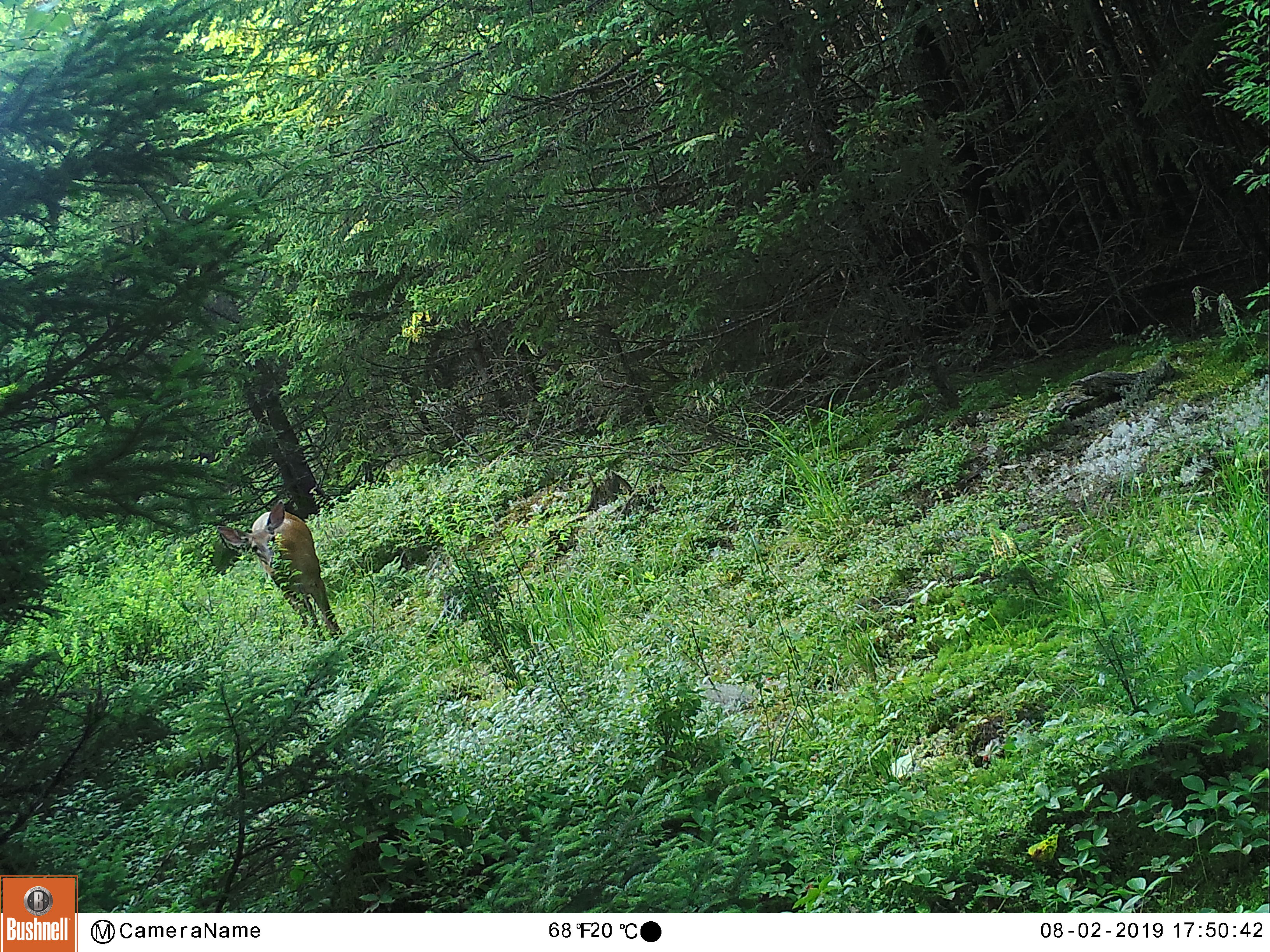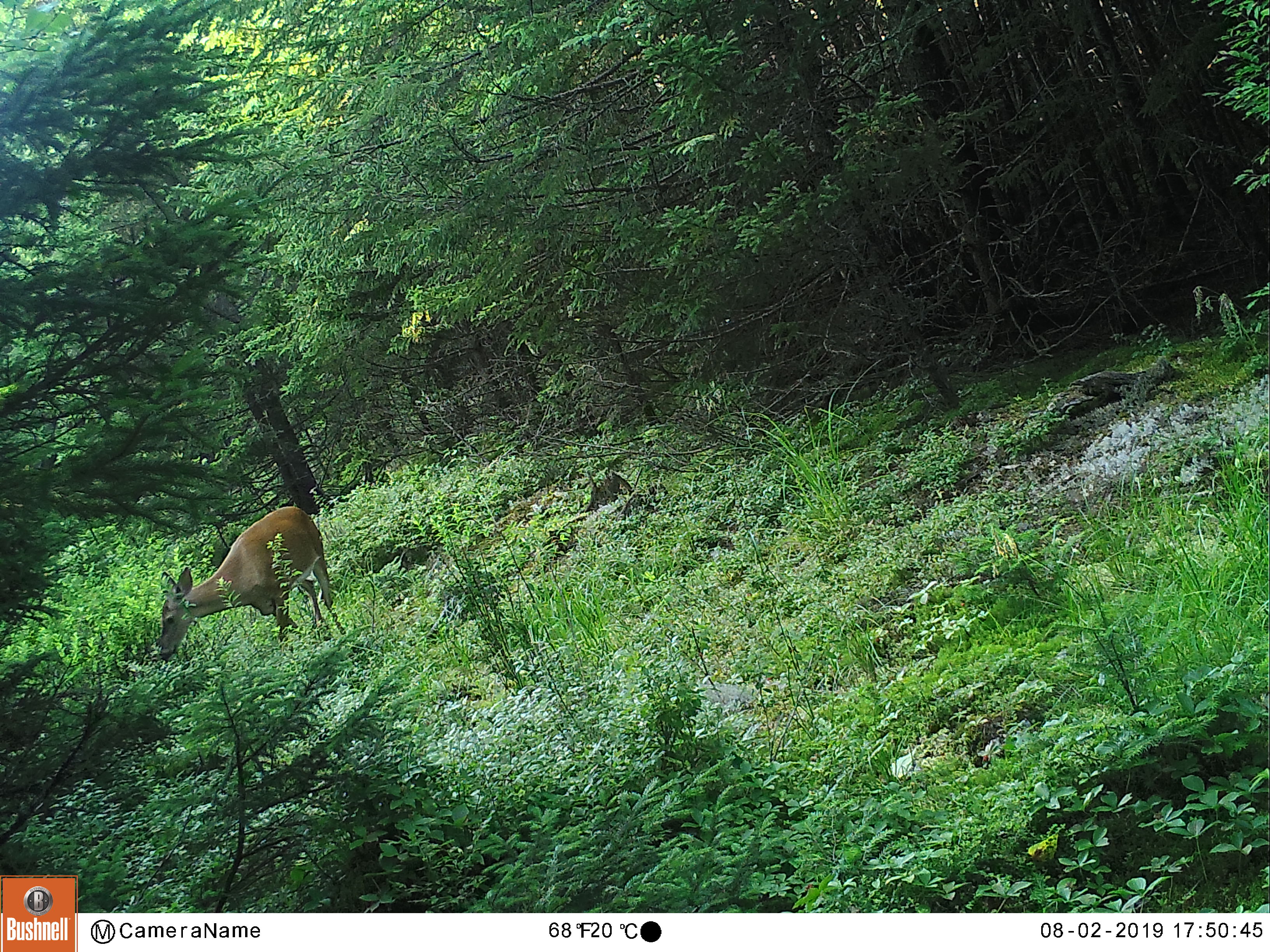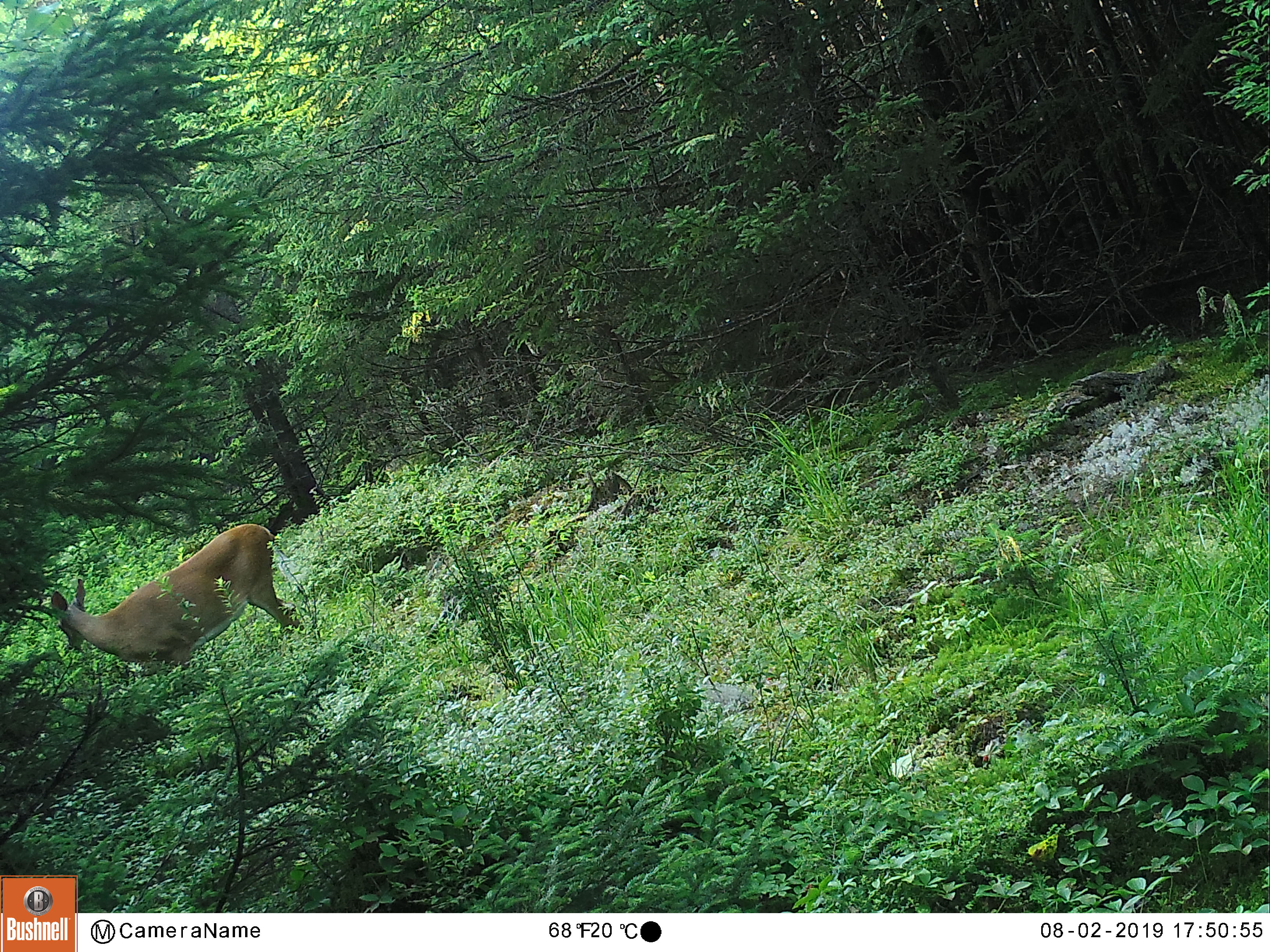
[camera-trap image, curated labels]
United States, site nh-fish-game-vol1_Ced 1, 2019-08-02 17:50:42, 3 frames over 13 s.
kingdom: Animalia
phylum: Chordata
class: Mammalia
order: Artiodactyla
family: Cervidae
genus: Odocoileus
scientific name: Odocoileus virginianus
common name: white-tailed deer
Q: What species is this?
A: White-tailed deer (Odocoileus virginianus).